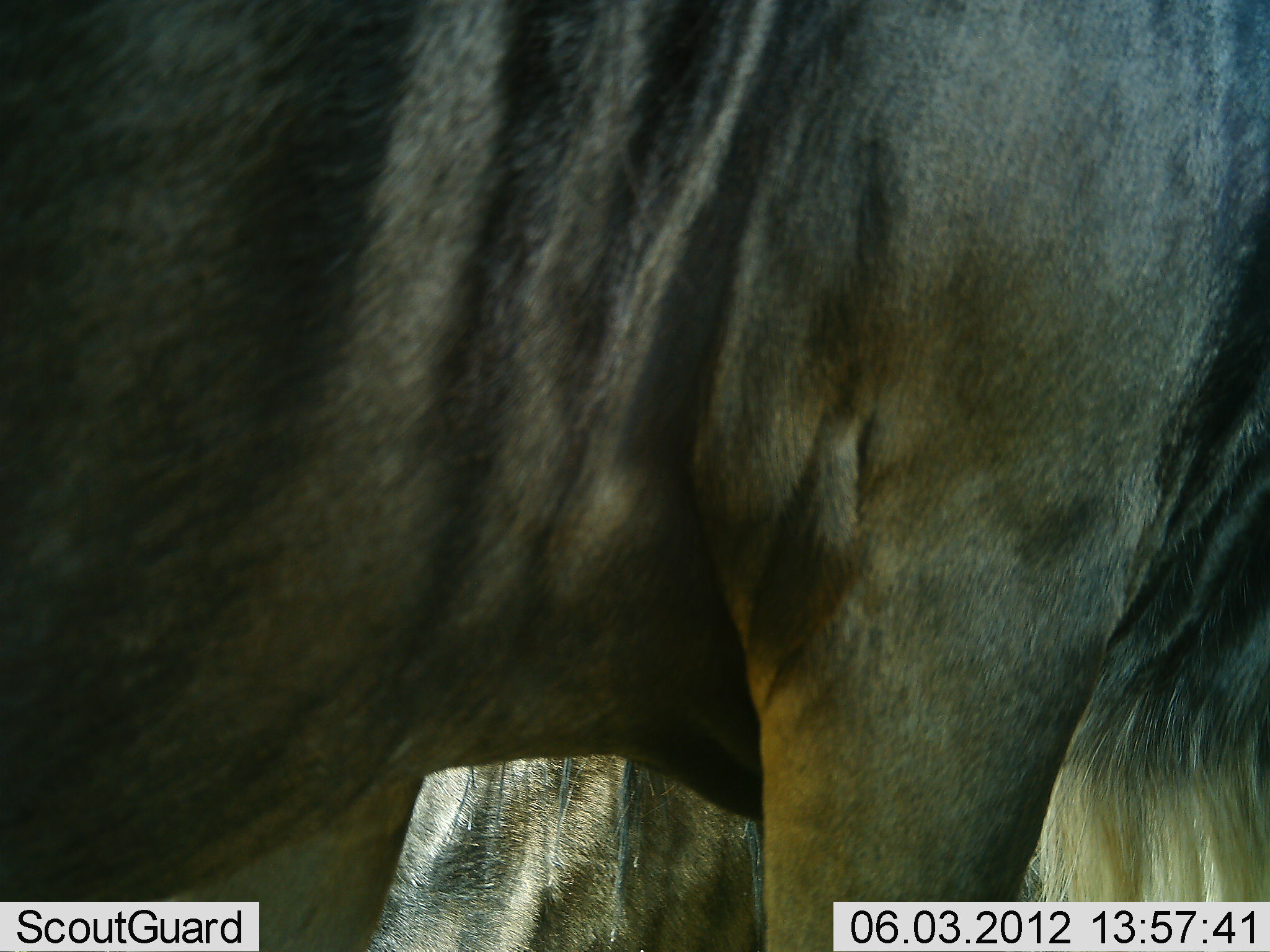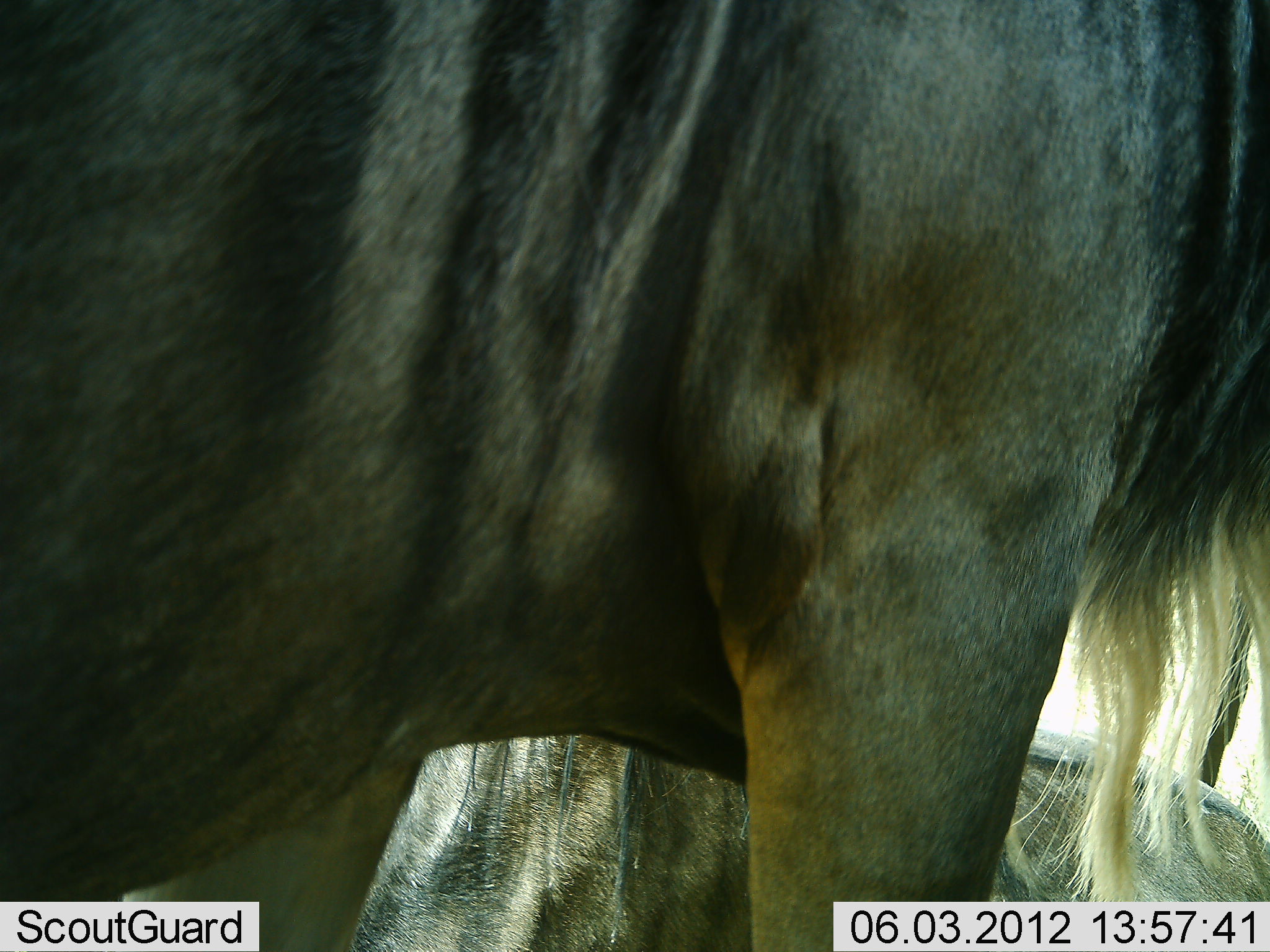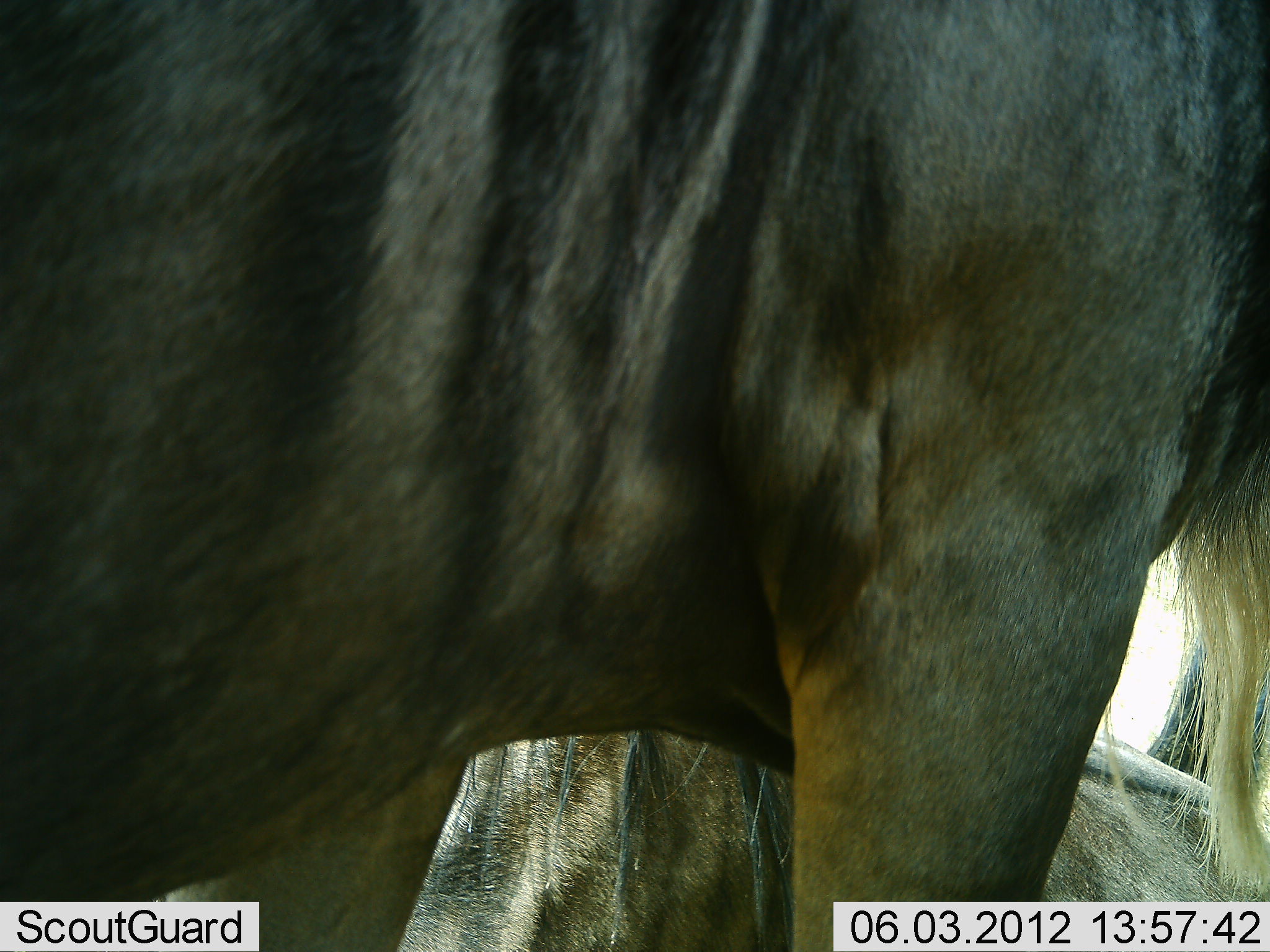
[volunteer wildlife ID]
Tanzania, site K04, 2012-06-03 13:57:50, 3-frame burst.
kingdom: Animalia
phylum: Chordata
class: Mammalia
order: Artiodactyla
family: Bovidae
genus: Connochaetes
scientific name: Connochaetes taurinus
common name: blue wildebeest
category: wildebeest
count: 2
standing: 80%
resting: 90%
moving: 0%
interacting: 0%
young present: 0%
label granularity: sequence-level